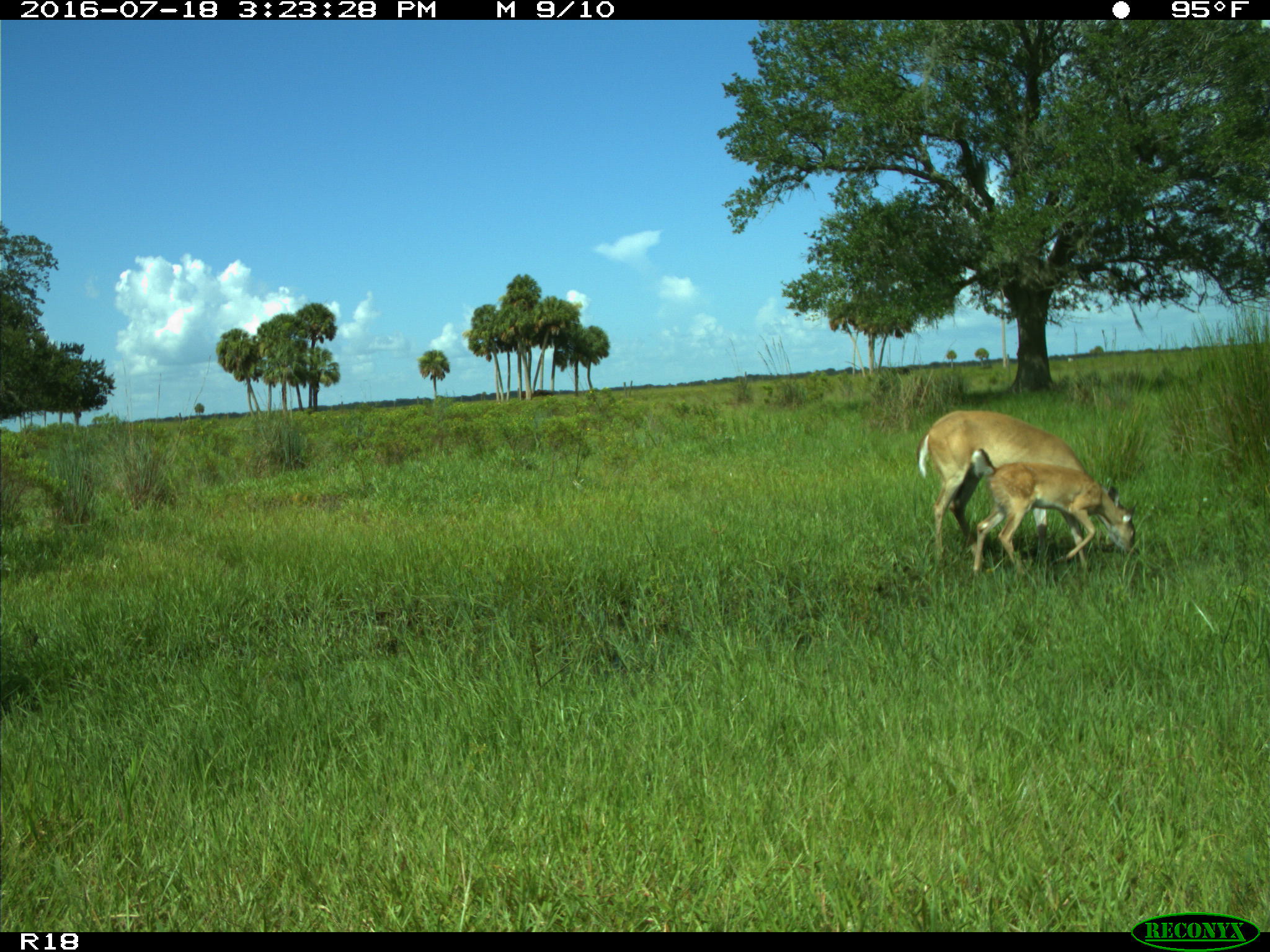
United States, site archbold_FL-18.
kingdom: Animalia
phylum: Chordata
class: Mammalia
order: Artiodactyla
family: Cervidae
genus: Odocoileus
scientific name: Odocoileus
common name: deer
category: unidentified deer